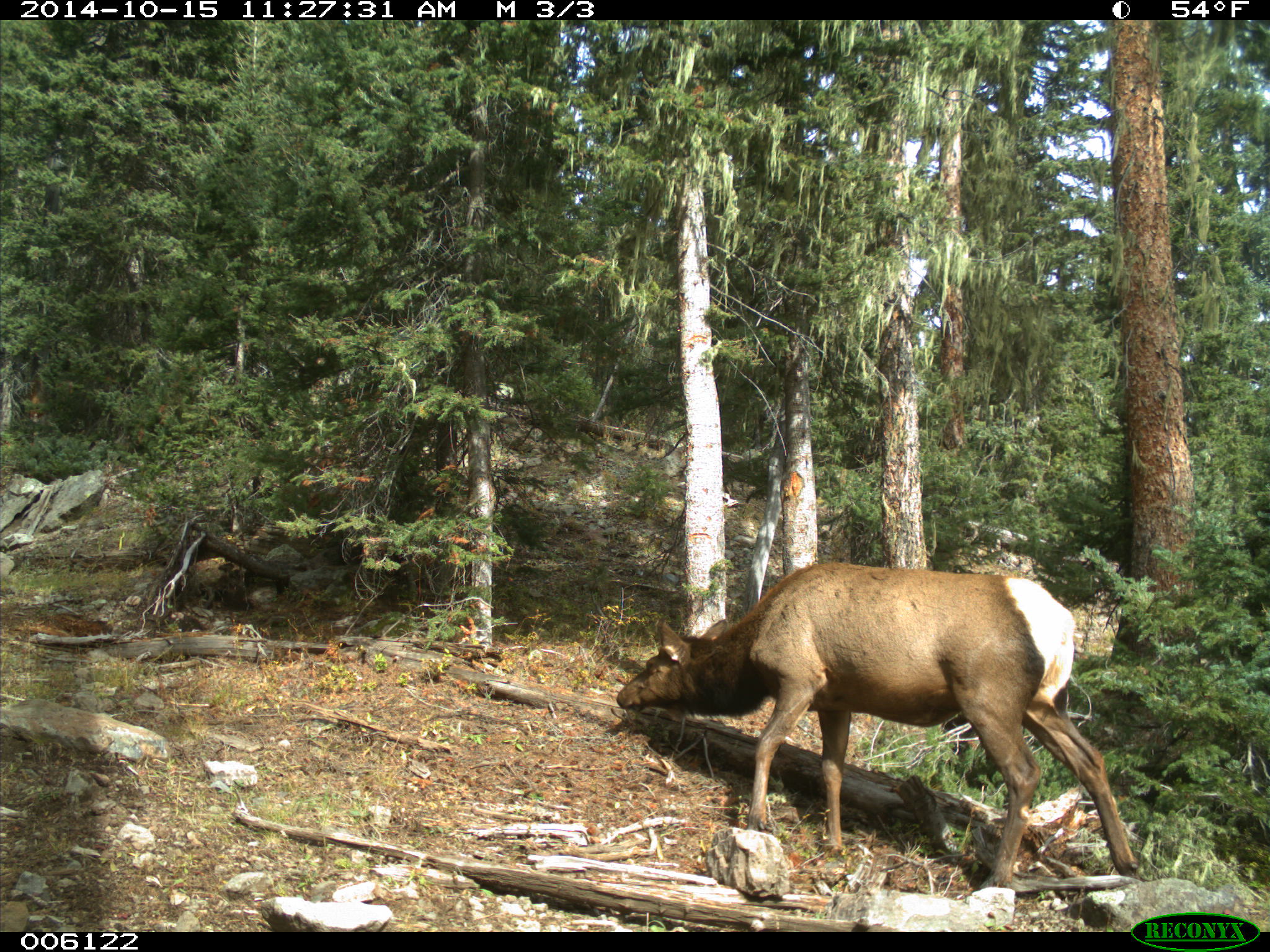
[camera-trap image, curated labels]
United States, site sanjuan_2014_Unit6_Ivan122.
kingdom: Animalia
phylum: Chordata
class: Mammalia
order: Artiodactyla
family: Cervidae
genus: Cervus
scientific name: Cervus elaphus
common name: red deer